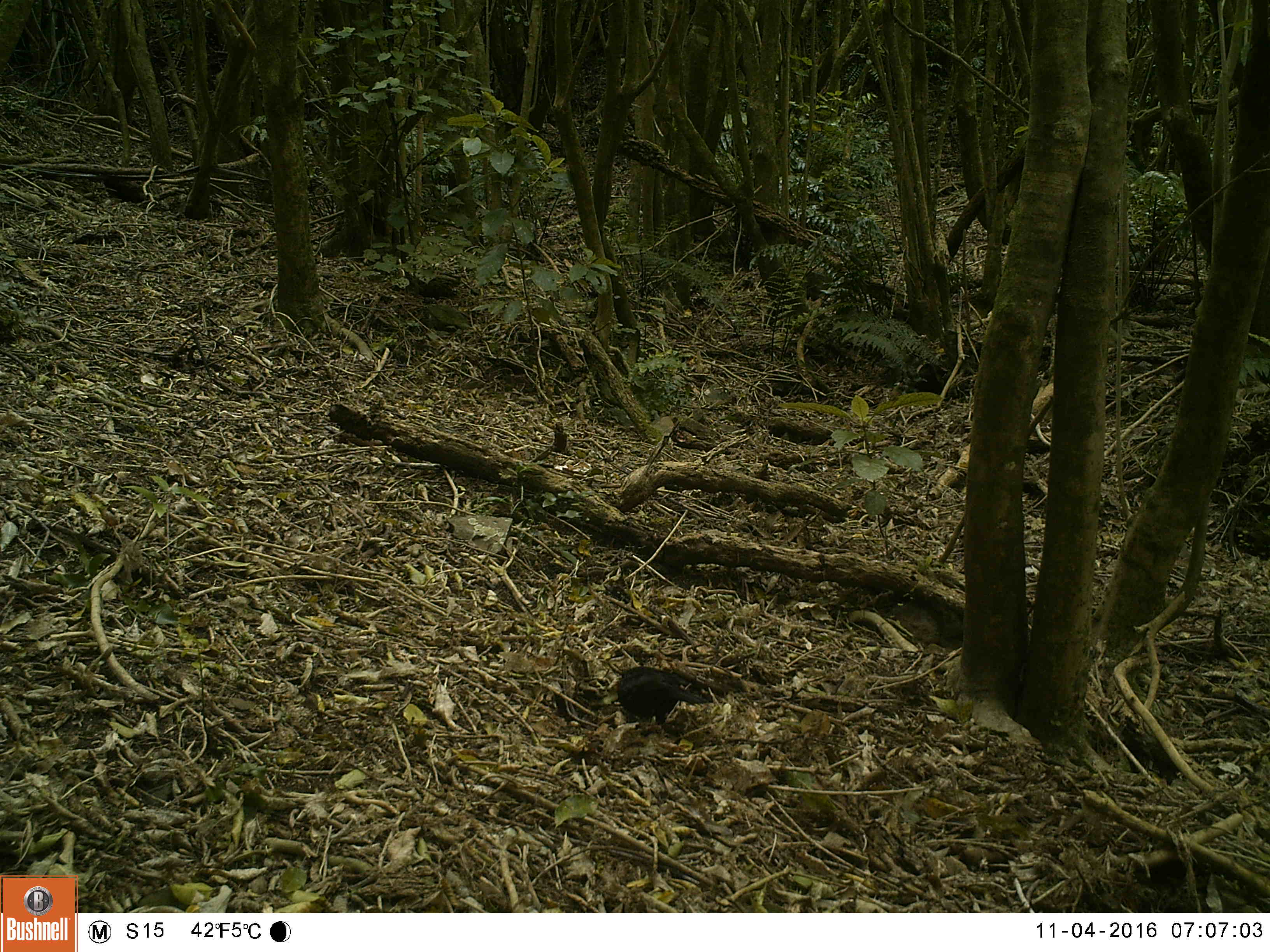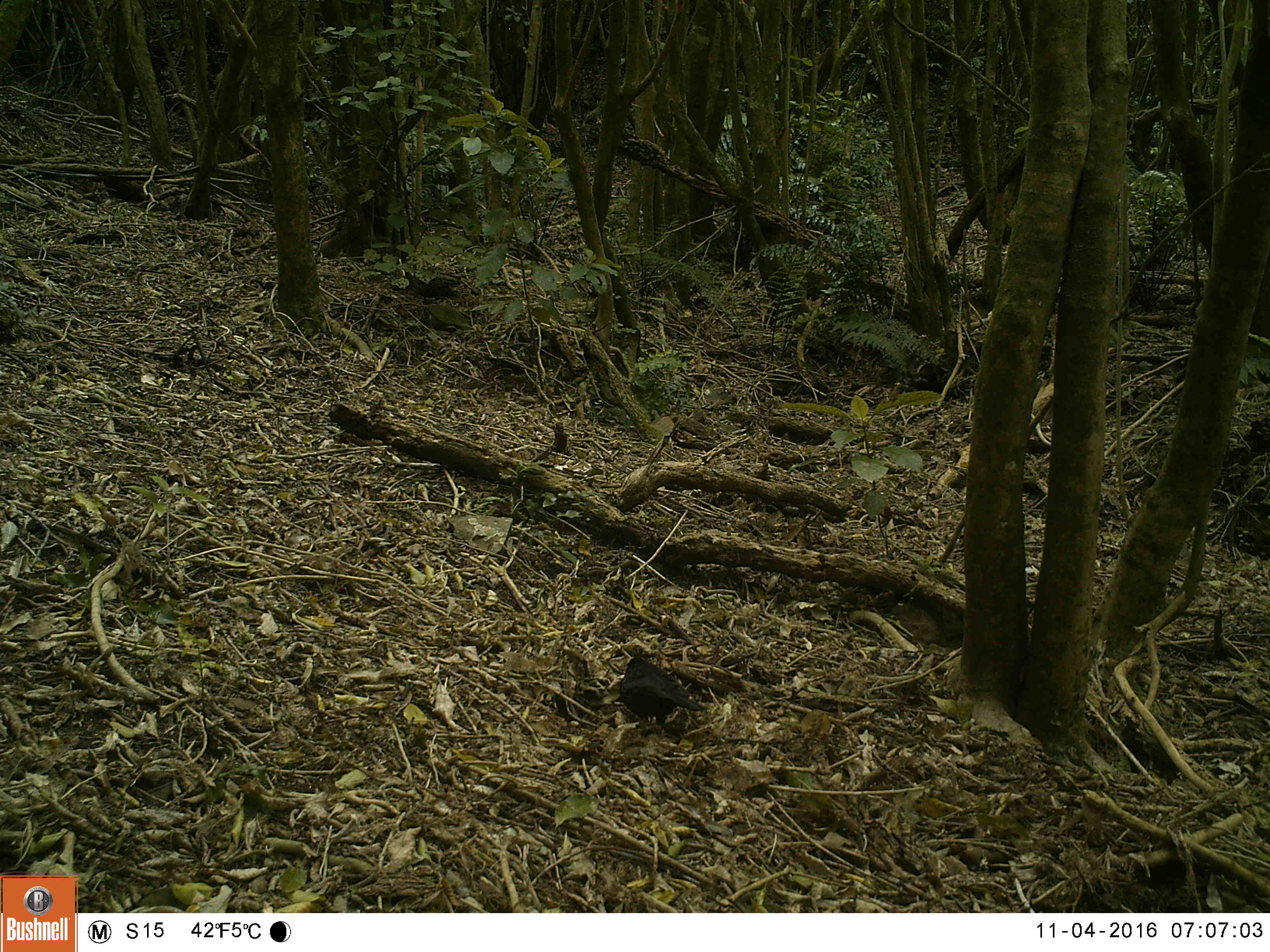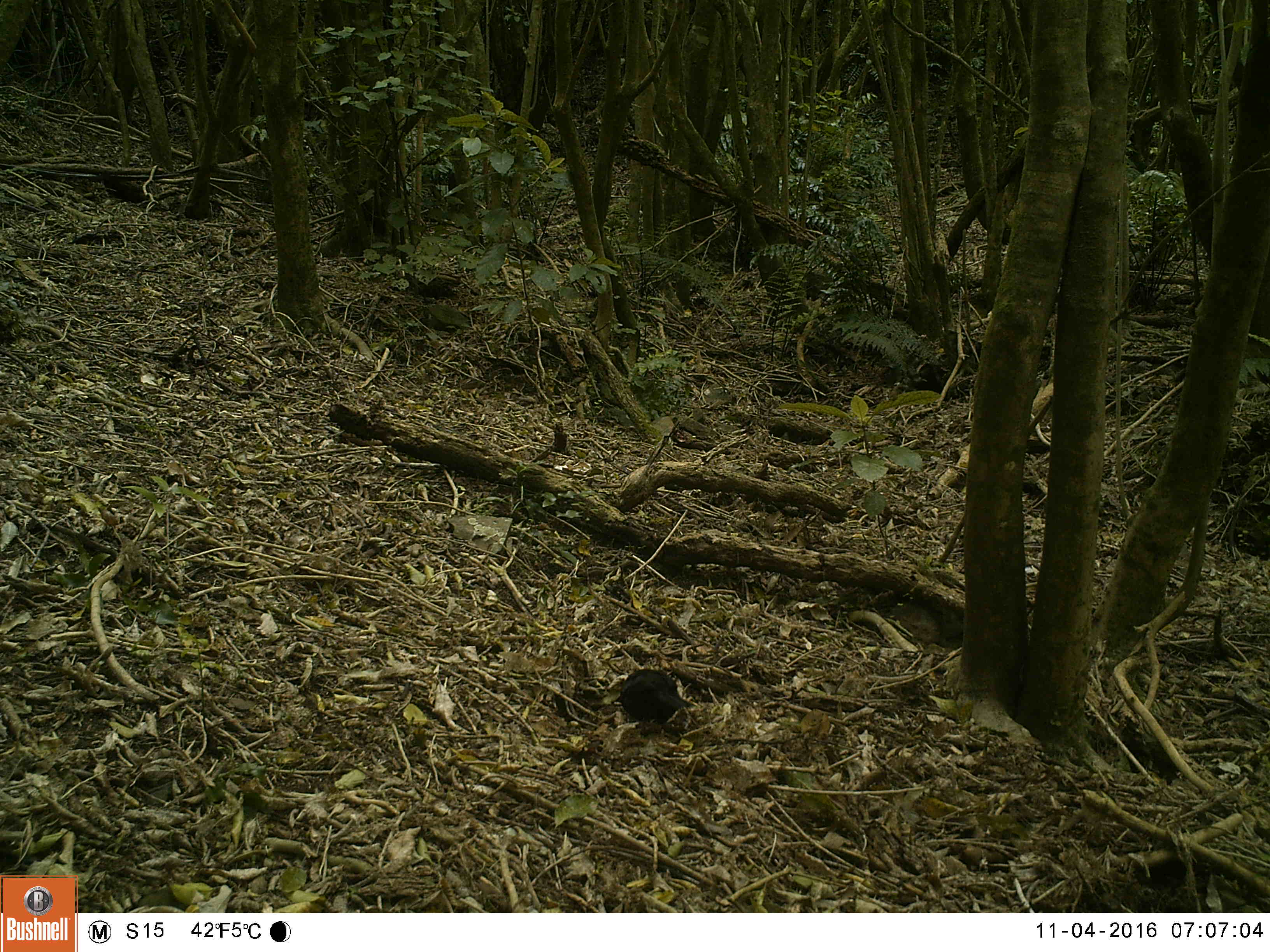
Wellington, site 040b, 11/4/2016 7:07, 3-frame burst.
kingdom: Animalia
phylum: Chordata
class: Aves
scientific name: Aves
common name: bird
Bird (Aves).